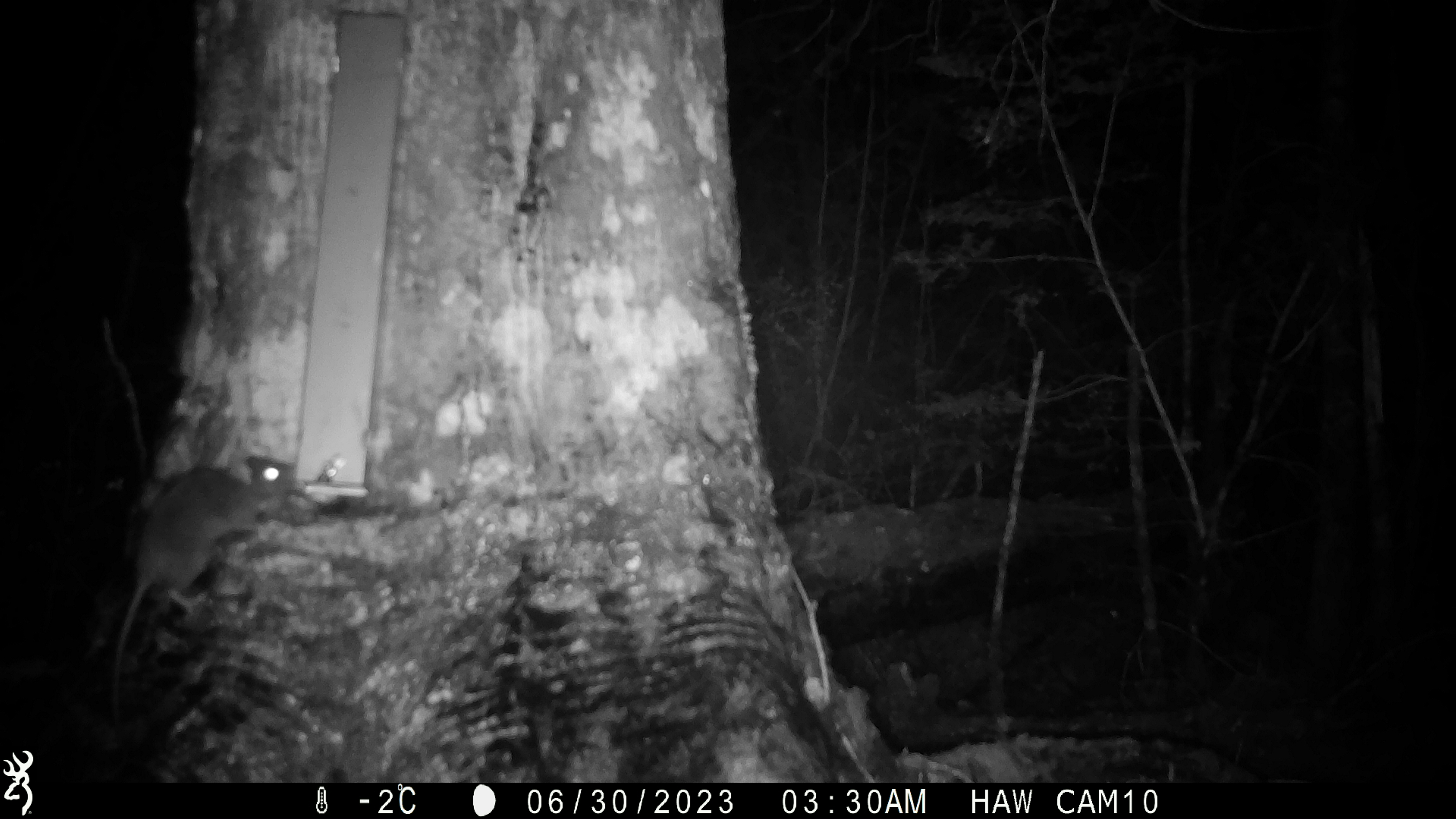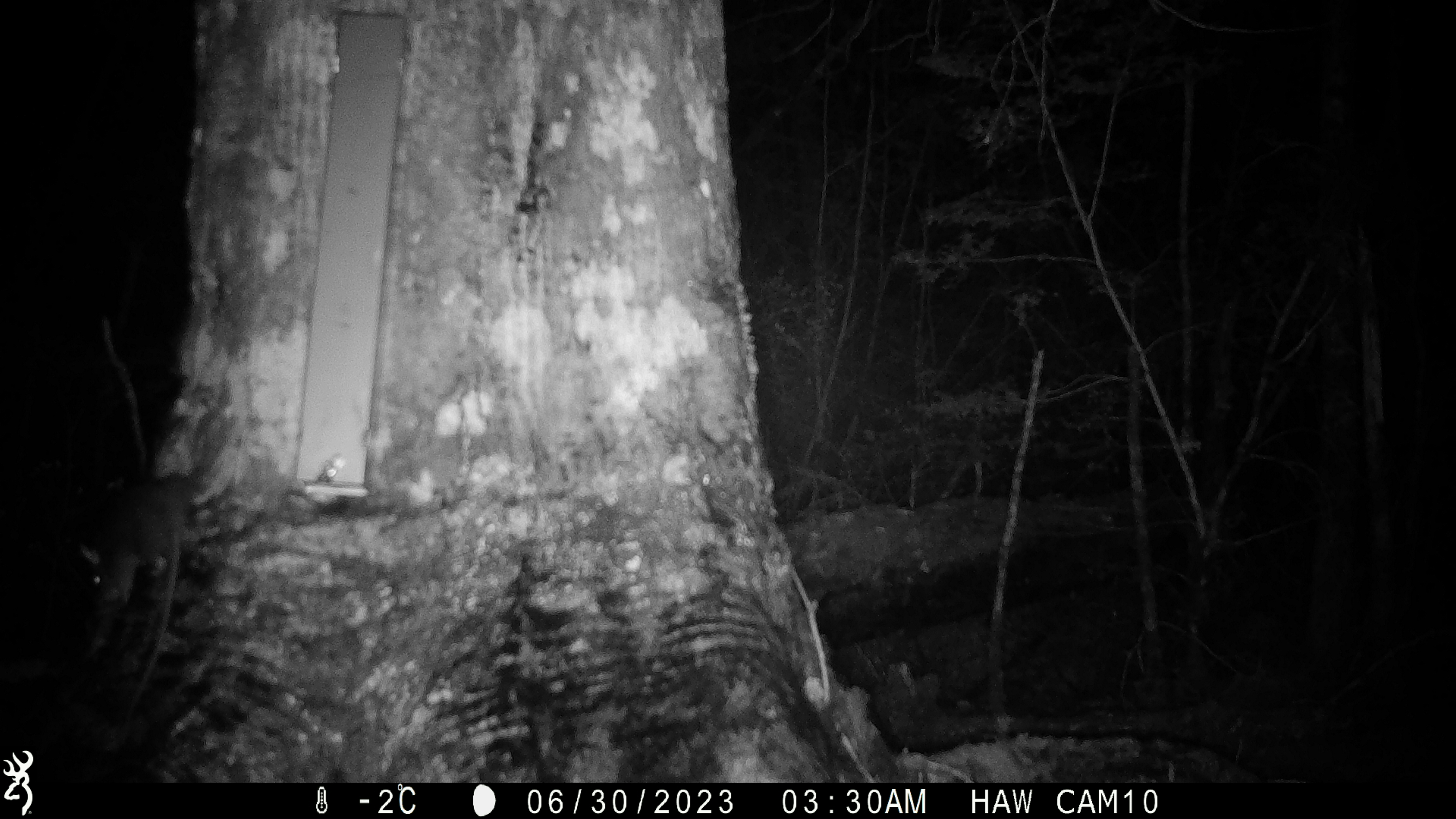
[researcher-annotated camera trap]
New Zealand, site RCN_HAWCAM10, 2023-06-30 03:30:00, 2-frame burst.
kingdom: Animalia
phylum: Chordata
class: Mammalia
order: Rodentia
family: Muridae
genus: Rattus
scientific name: Rattus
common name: rat